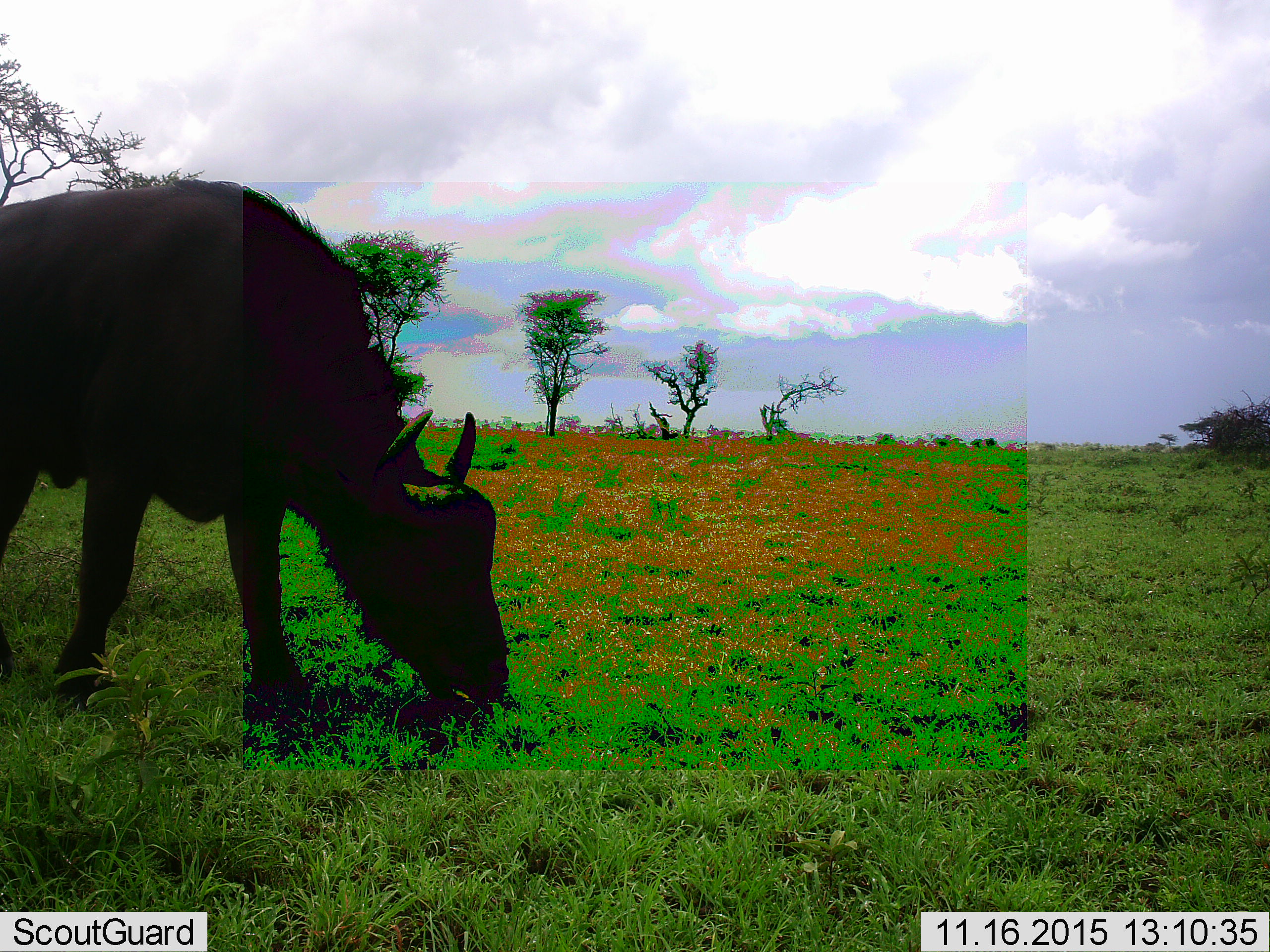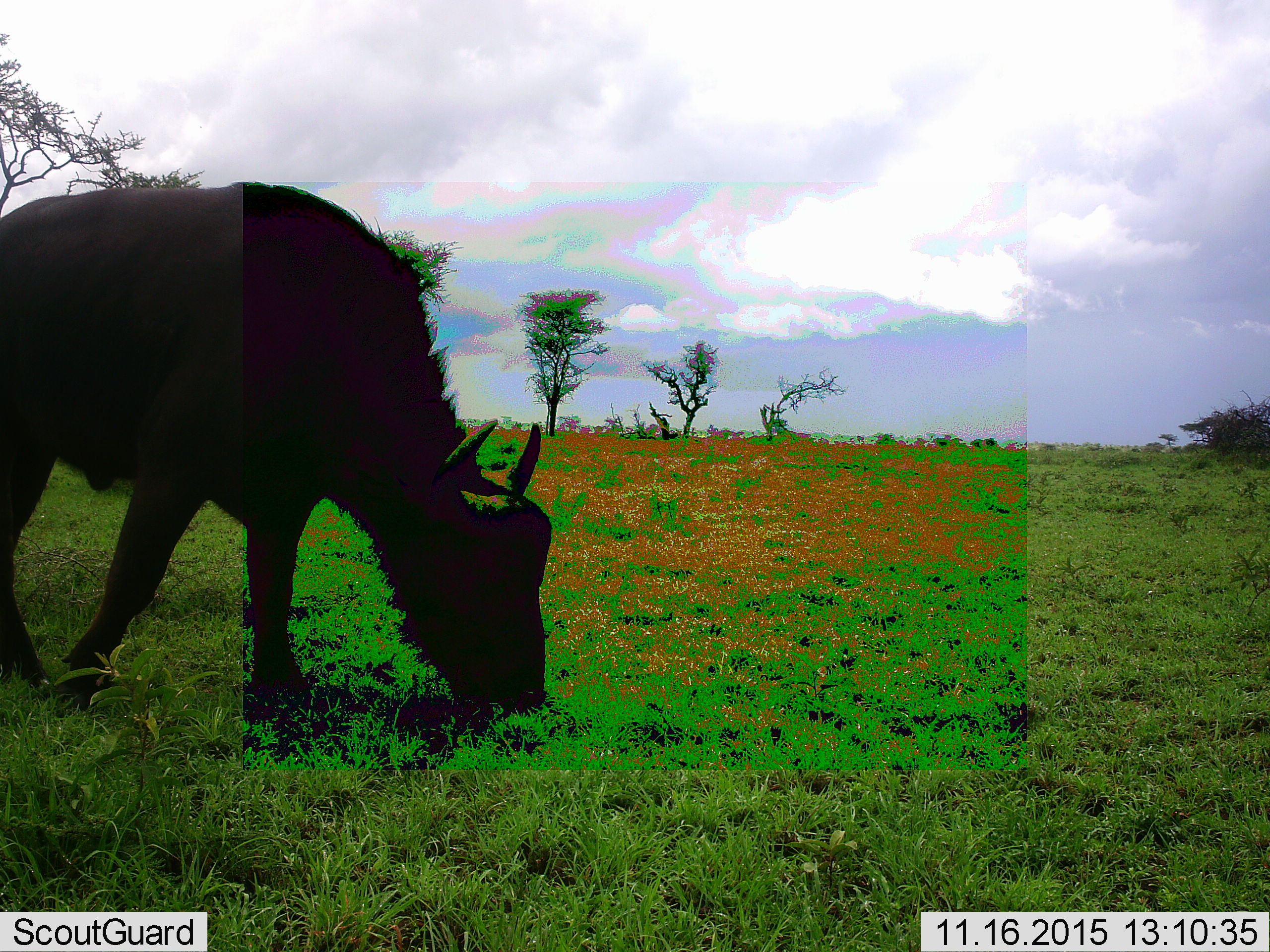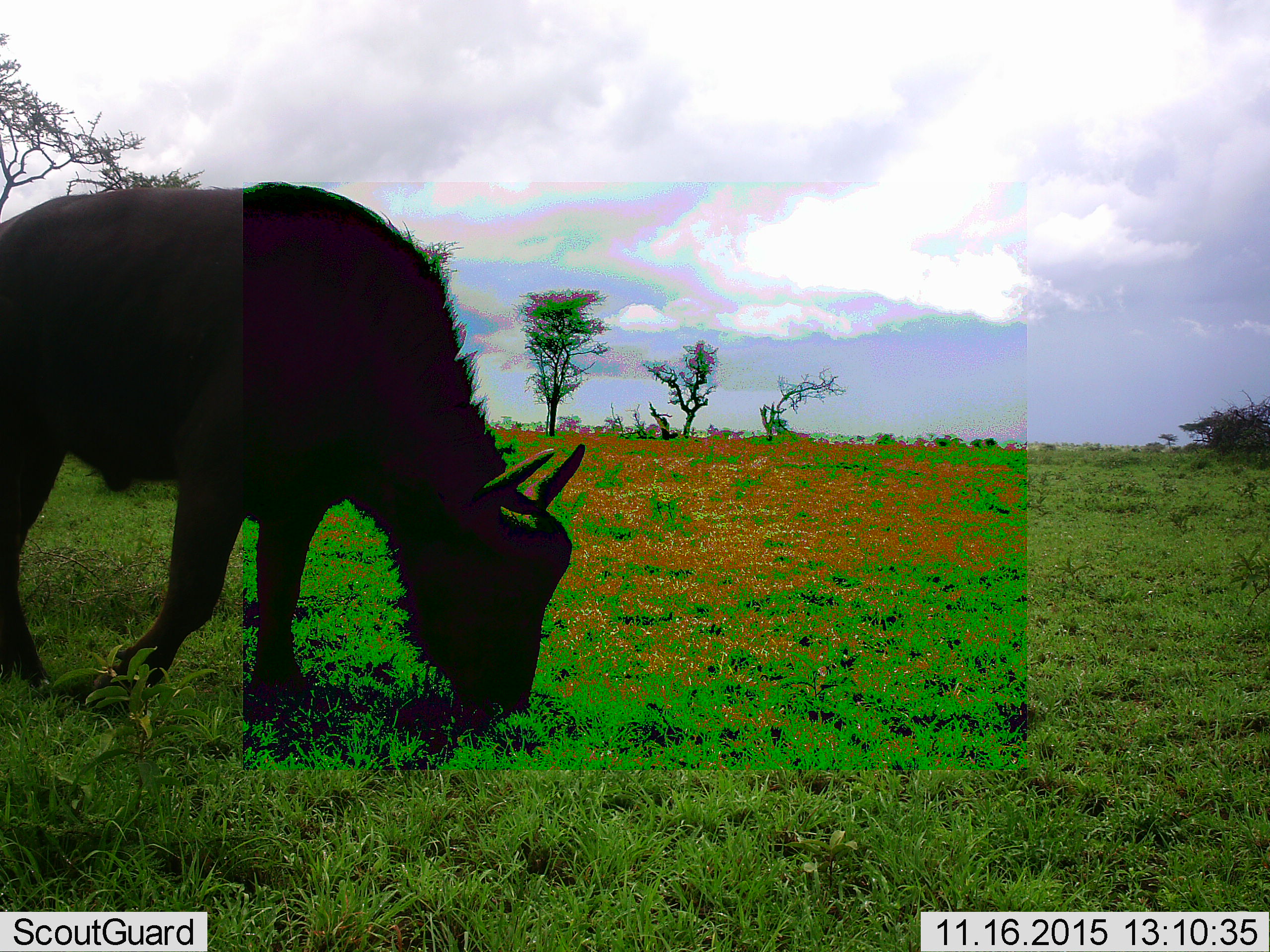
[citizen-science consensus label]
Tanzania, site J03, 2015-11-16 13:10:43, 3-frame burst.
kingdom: Animalia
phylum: Chordata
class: Mammalia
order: Artiodactyla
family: Bovidae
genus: Syncerus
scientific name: Syncerus caffer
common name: cape buffalo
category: buffalo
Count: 1.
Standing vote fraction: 33%.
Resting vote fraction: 0%.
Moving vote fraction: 0%.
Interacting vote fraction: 0%.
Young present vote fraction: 0%.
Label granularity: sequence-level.